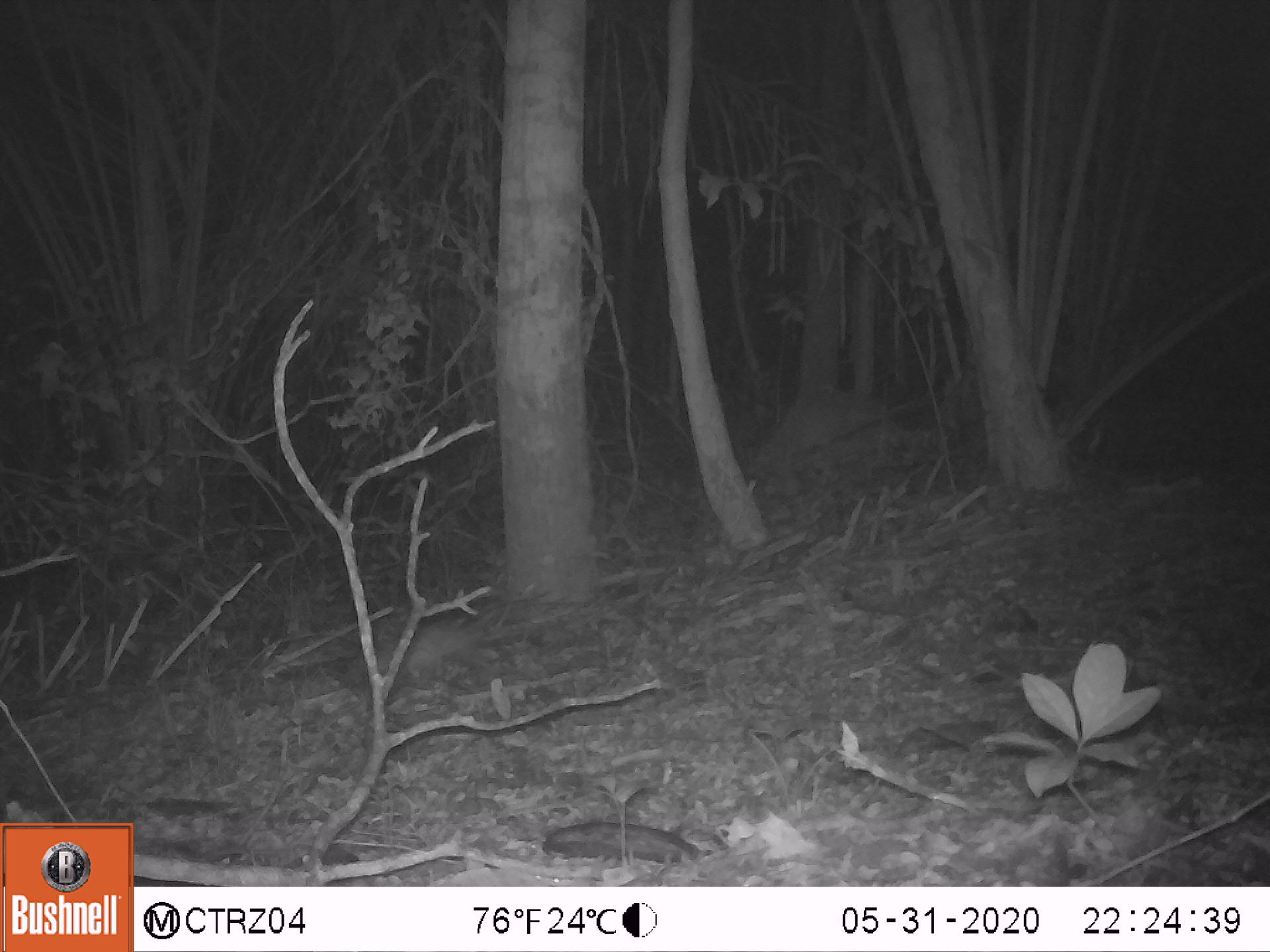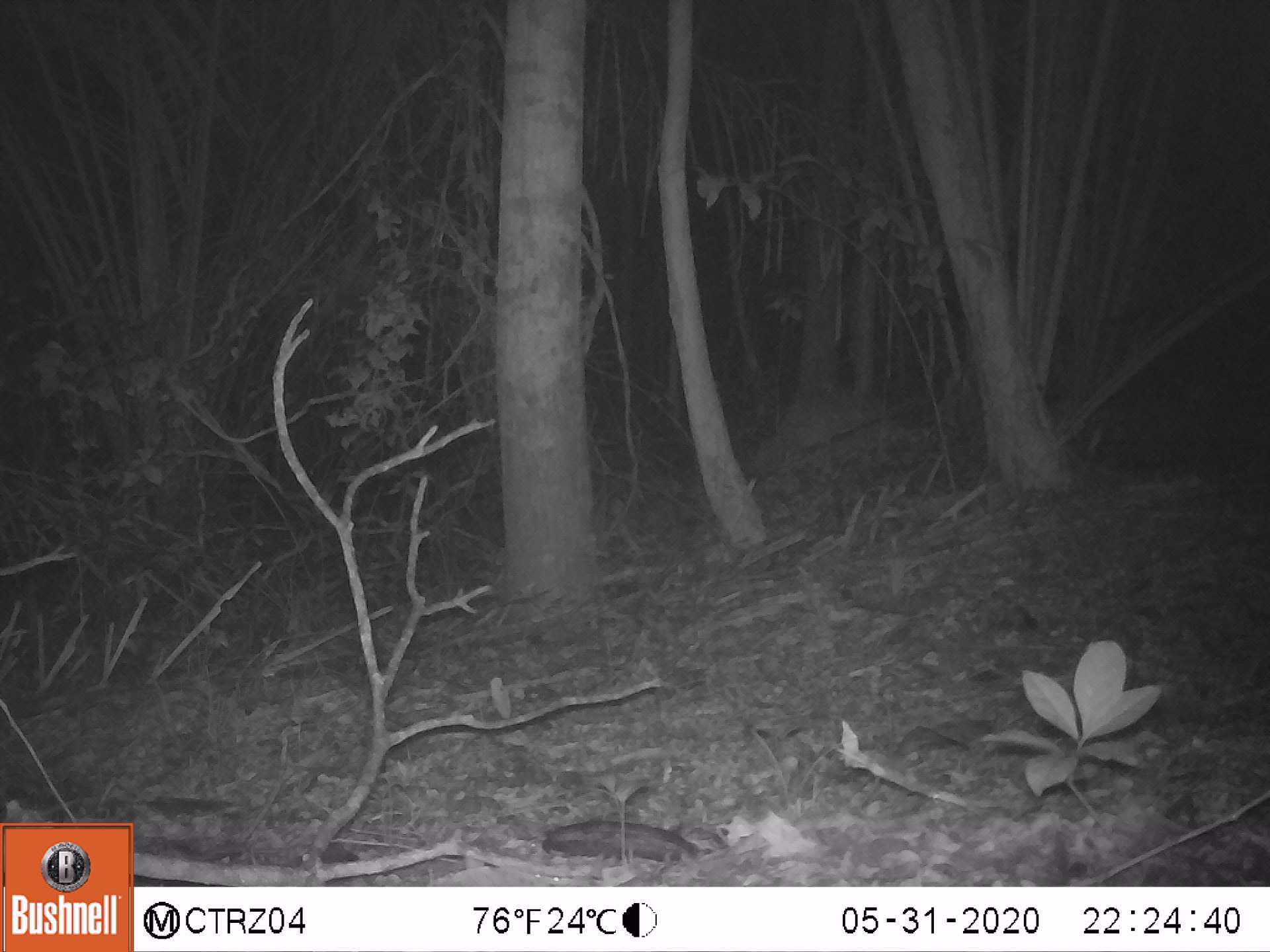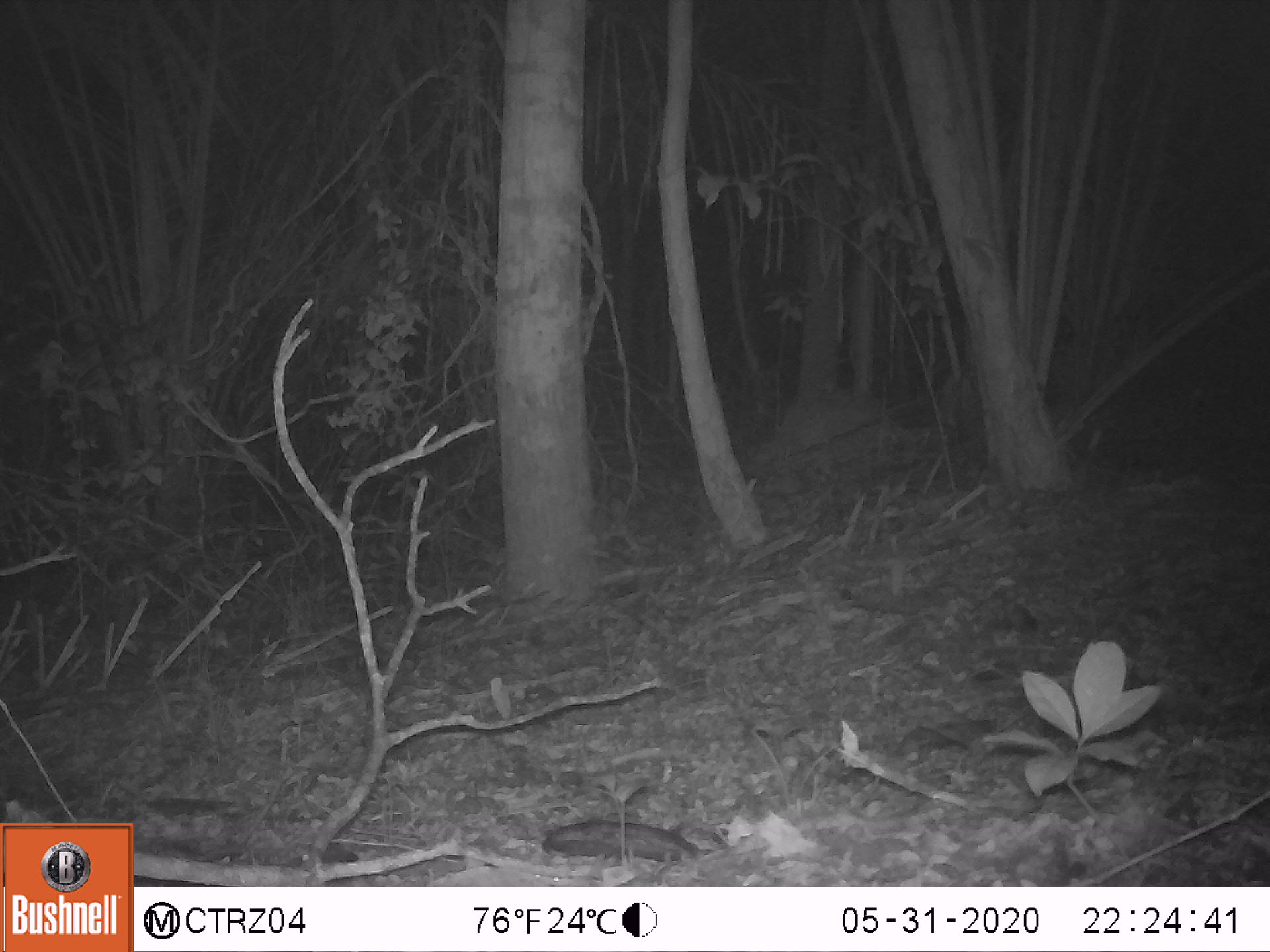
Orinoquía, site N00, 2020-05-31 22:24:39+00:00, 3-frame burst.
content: unidentified animal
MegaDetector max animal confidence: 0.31